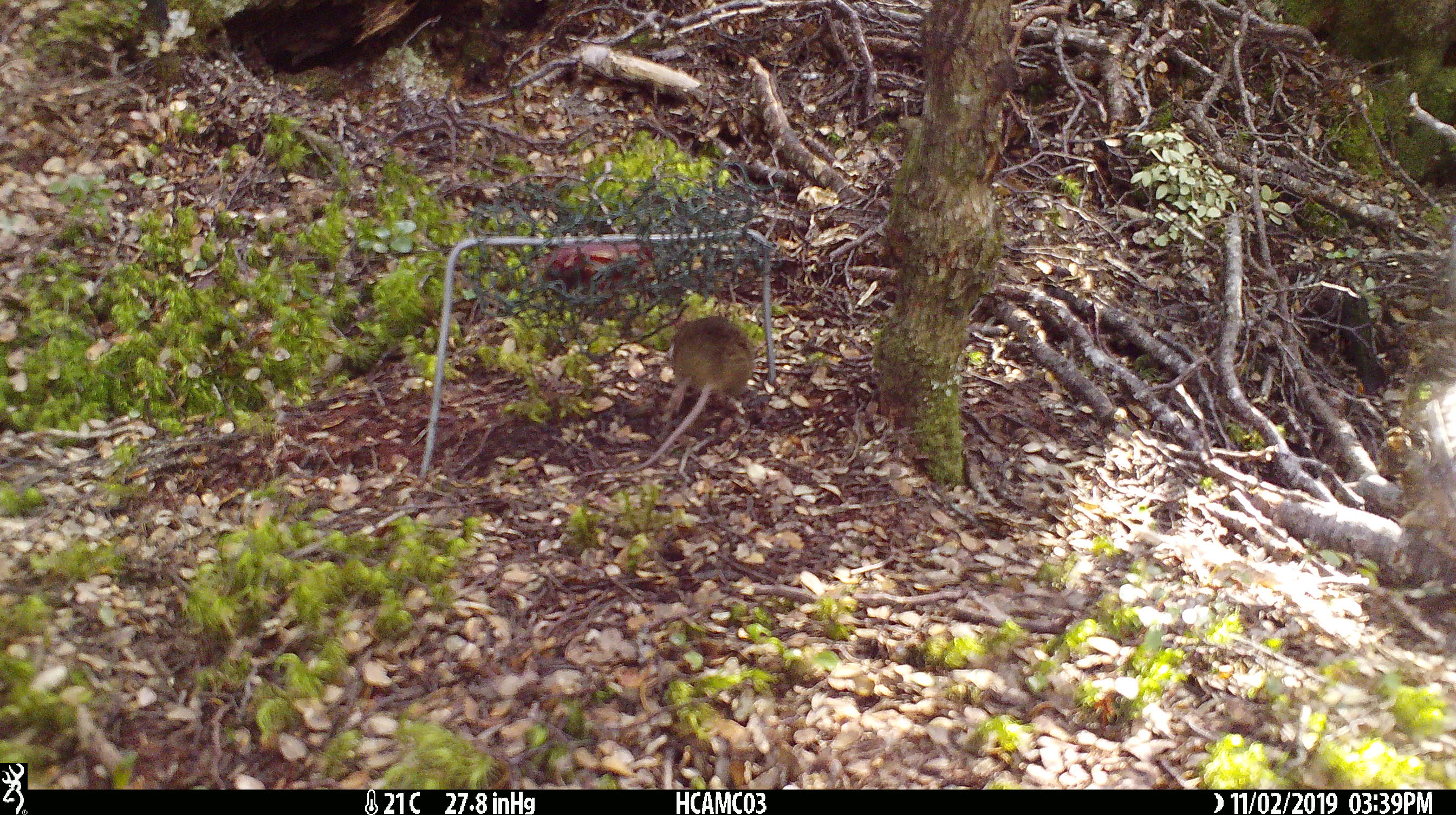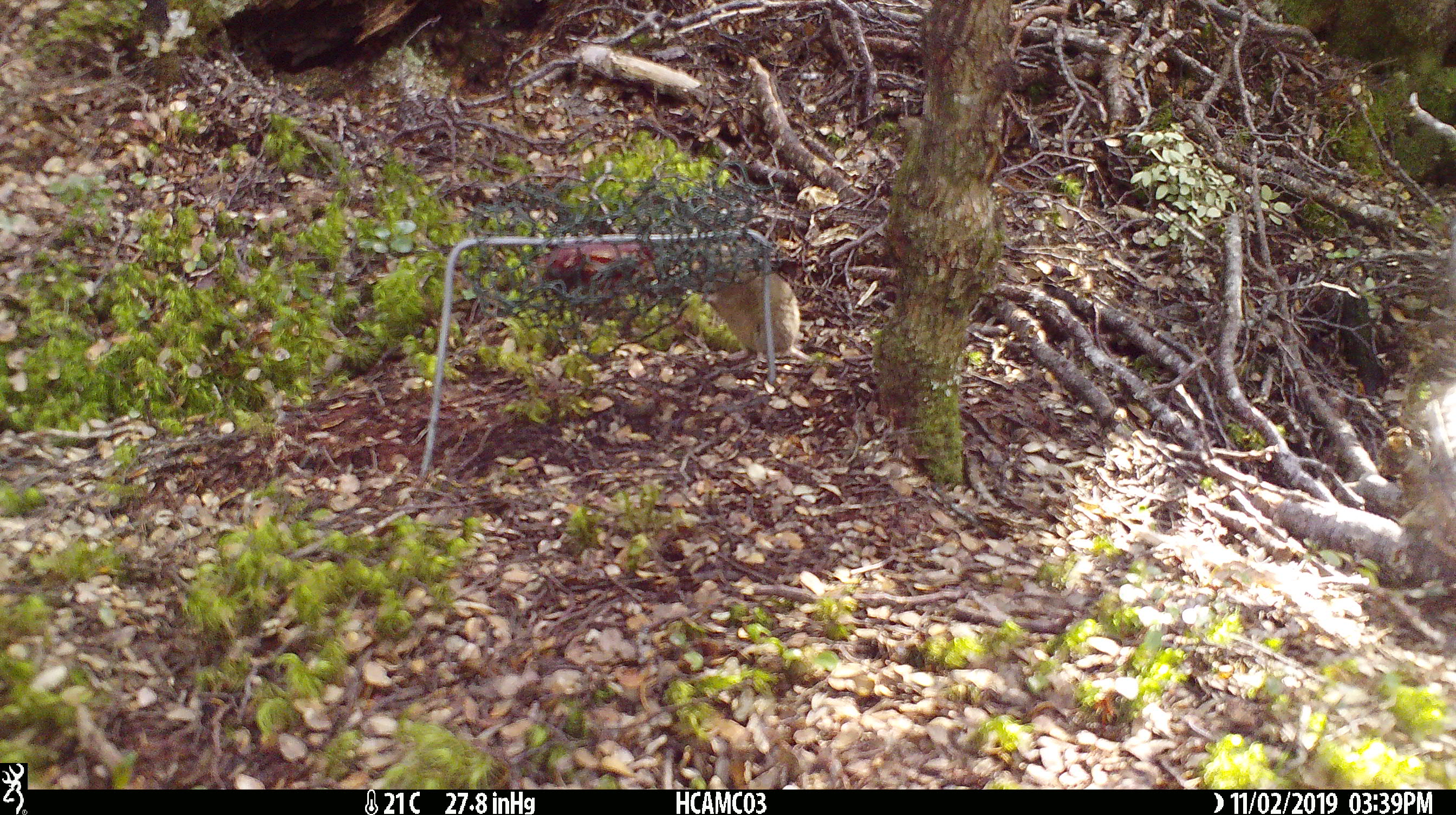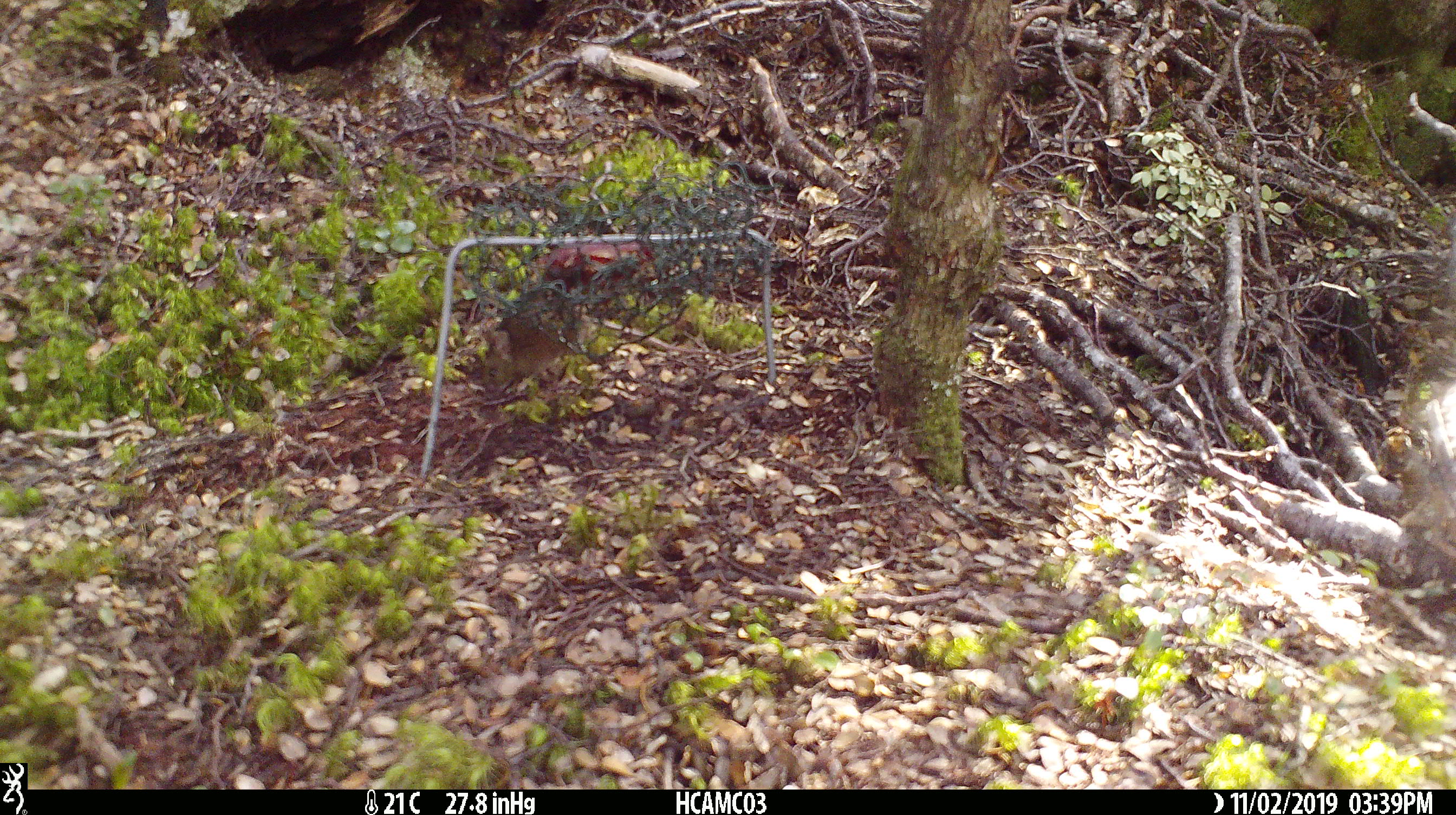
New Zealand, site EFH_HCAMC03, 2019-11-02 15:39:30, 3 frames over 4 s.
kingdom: Animalia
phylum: Chordata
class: Mammalia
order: Rodentia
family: Muridae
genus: Mus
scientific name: Mus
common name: mouse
Mouse (Mus).